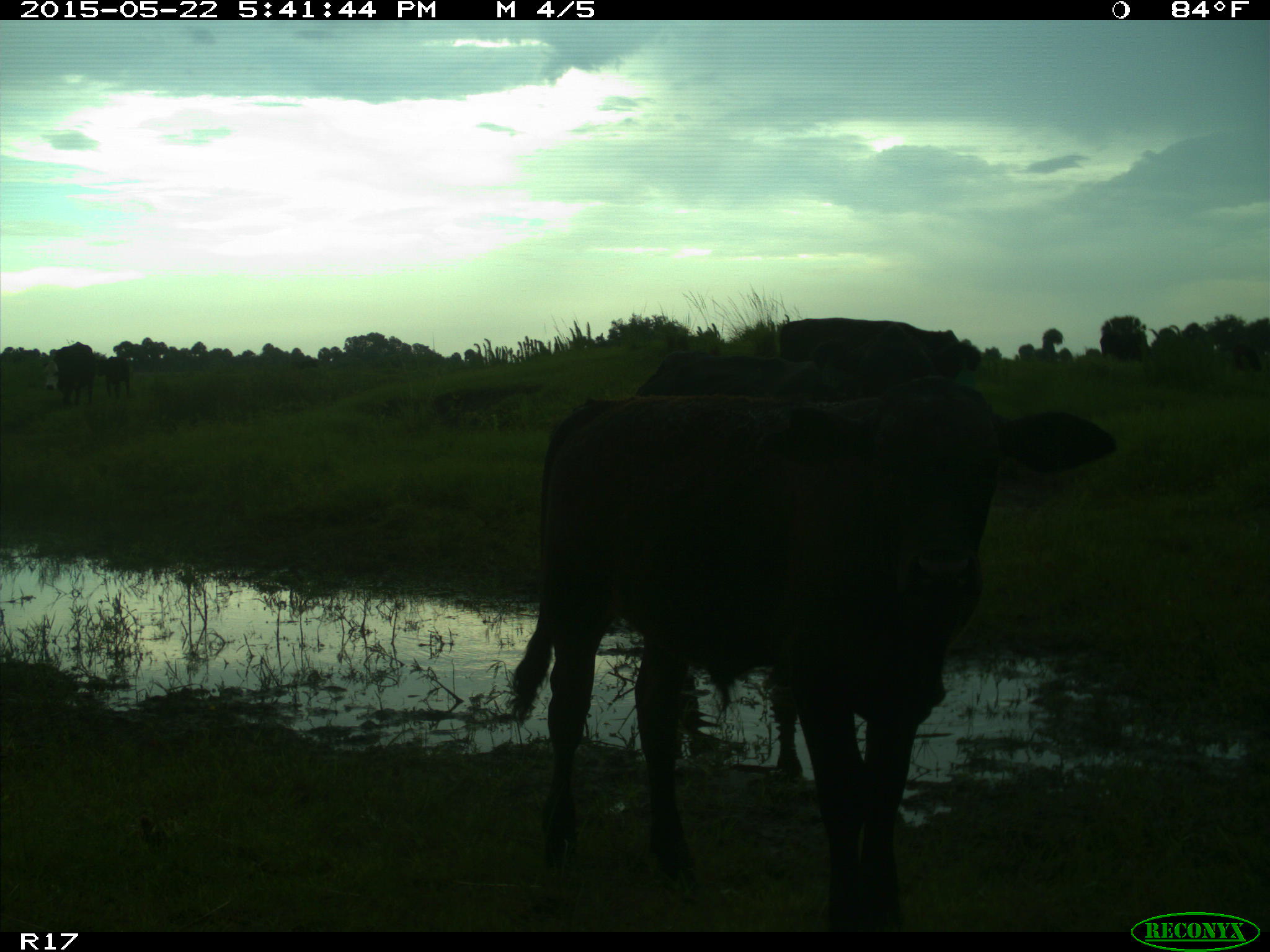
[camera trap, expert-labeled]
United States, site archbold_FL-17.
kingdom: Animalia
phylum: Chordata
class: Mammalia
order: Artiodactyla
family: Bovidae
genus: Bos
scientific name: Bos taurus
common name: domestic cow